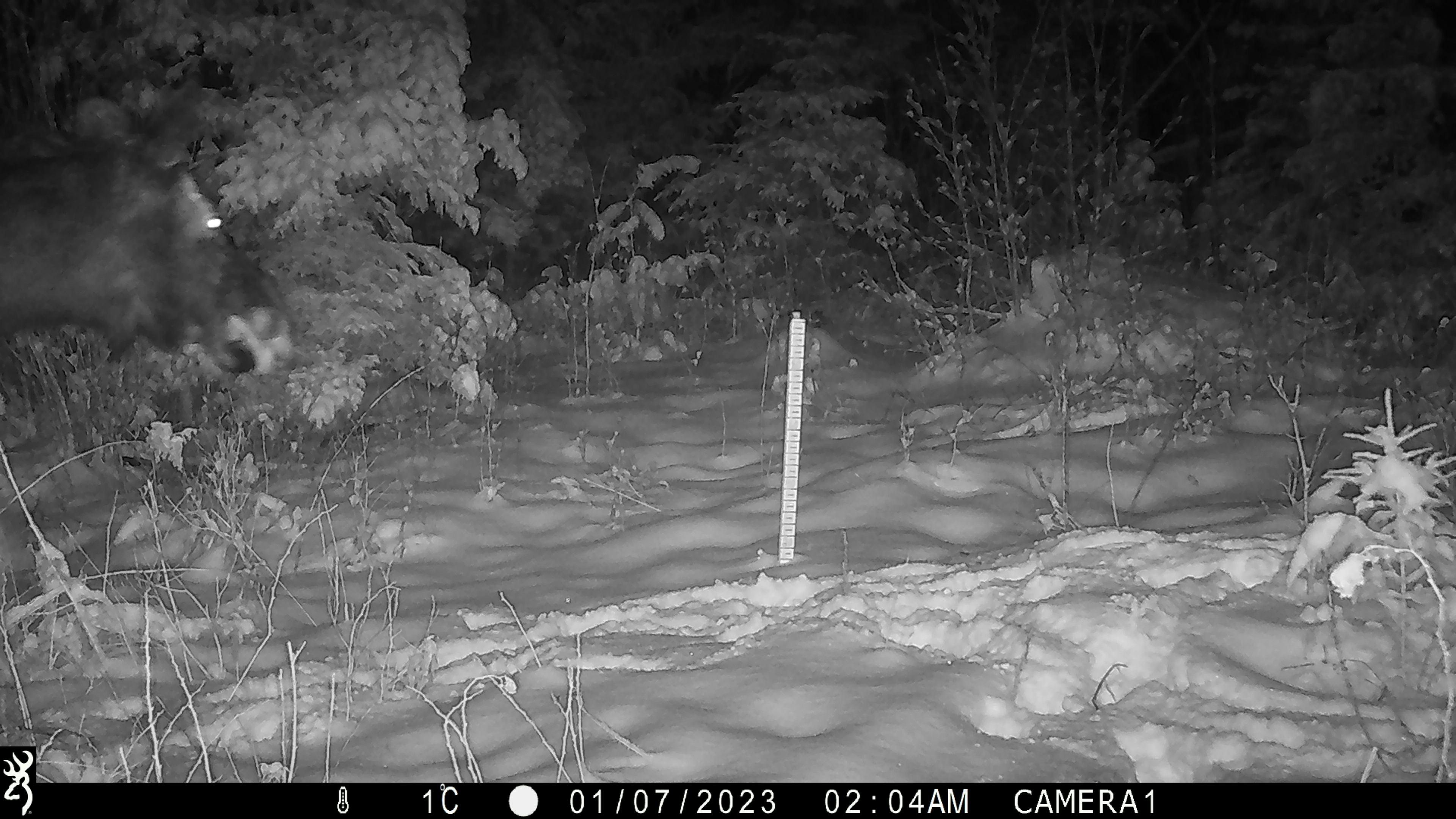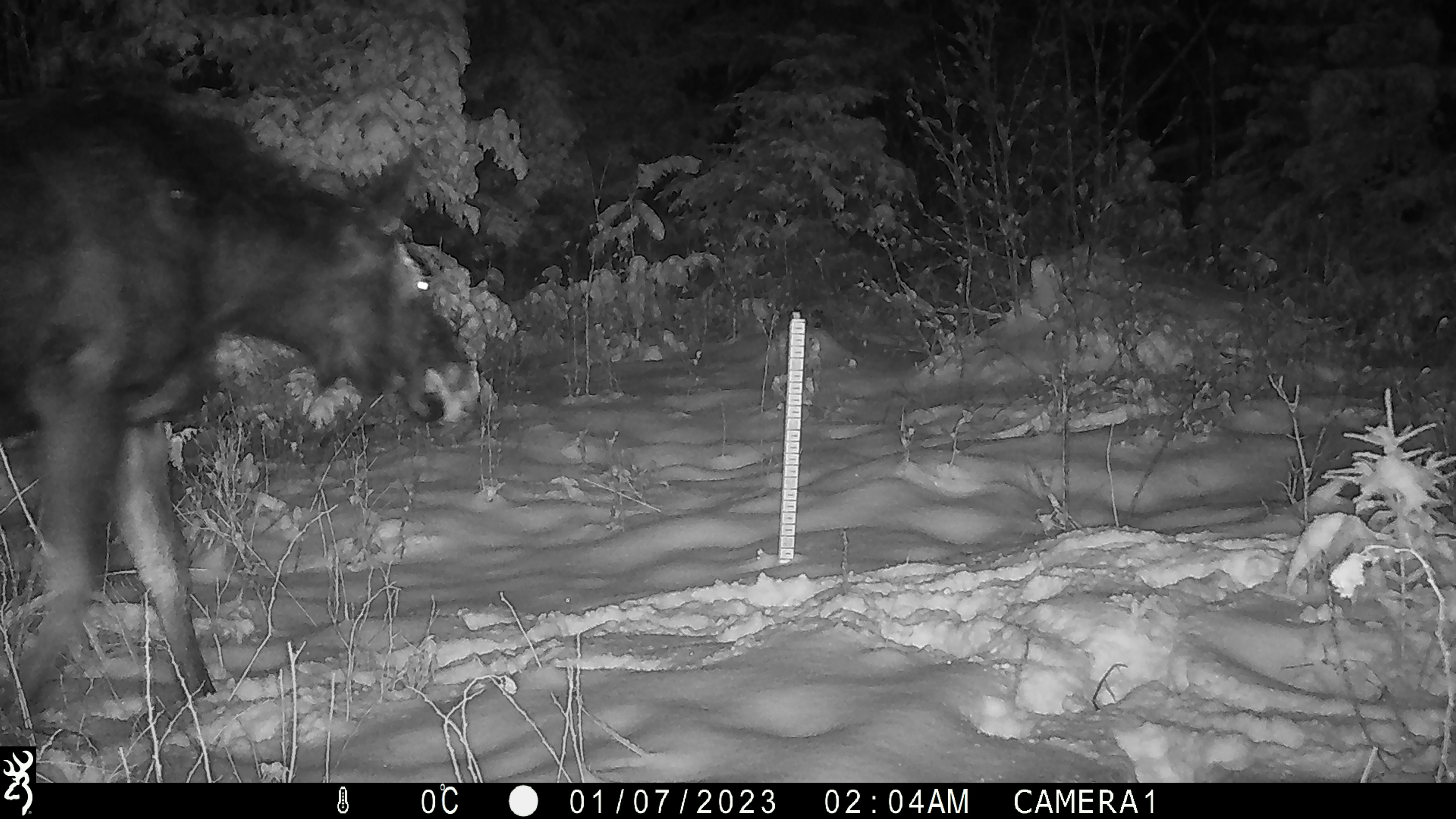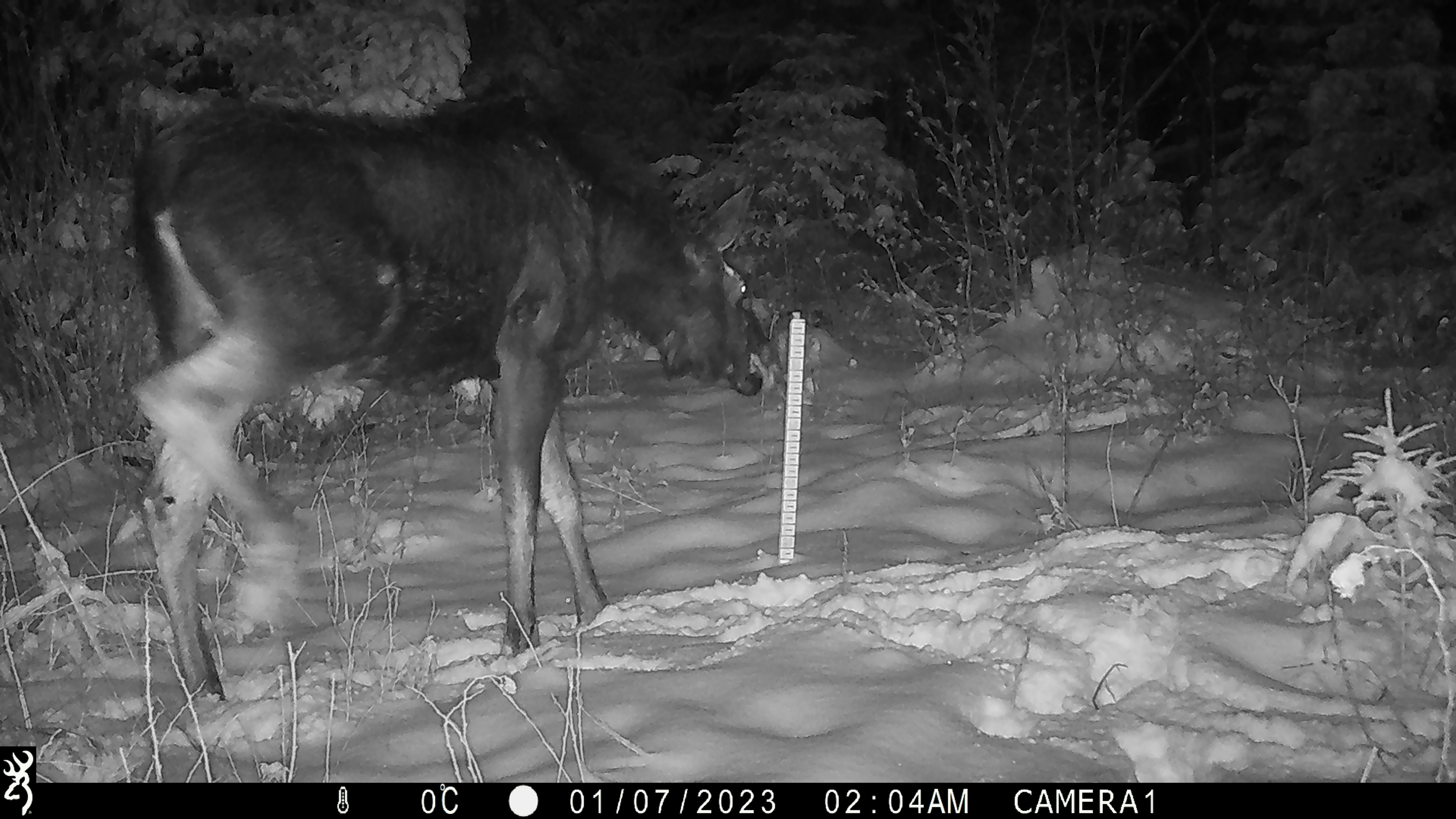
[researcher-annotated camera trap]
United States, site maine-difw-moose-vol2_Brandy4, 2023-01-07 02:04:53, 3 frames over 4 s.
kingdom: Animalia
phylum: Chordata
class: Mammalia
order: Artiodactyla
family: Cervidae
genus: Alces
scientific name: Alces alces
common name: moose